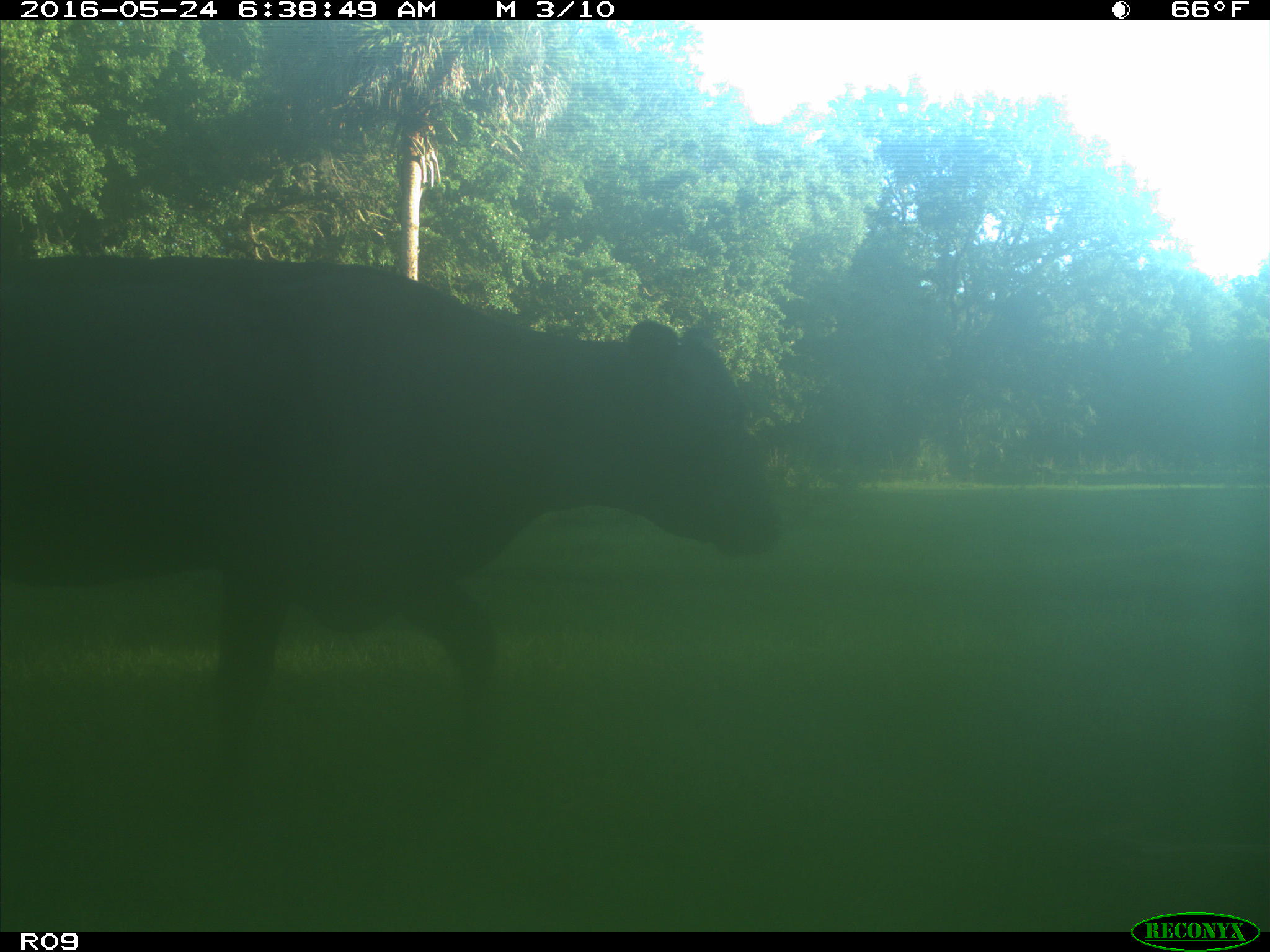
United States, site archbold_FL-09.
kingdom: Animalia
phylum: Chordata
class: Mammalia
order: Artiodactyla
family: Bovidae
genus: Bos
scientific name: Bos taurus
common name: domestic cow